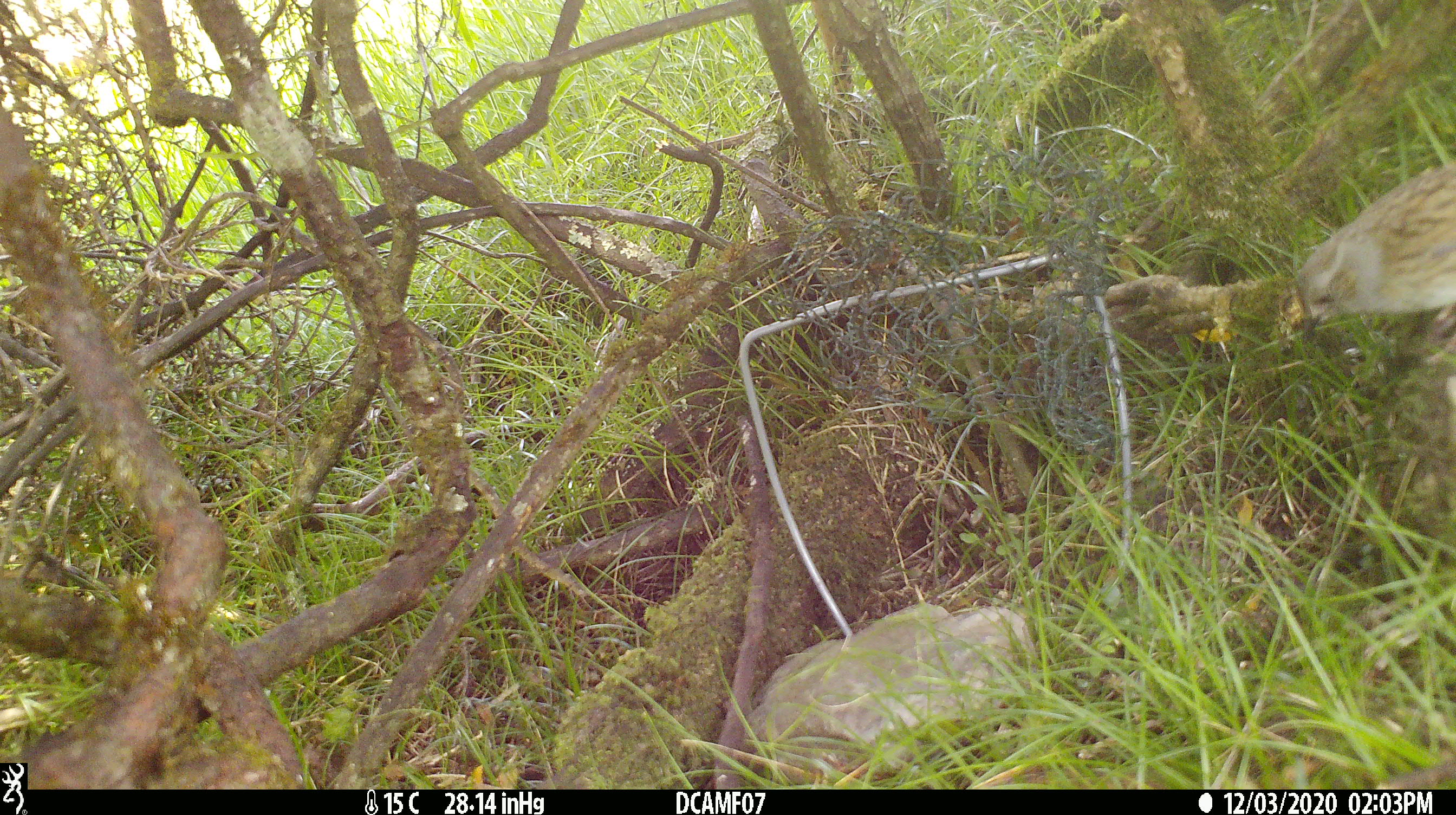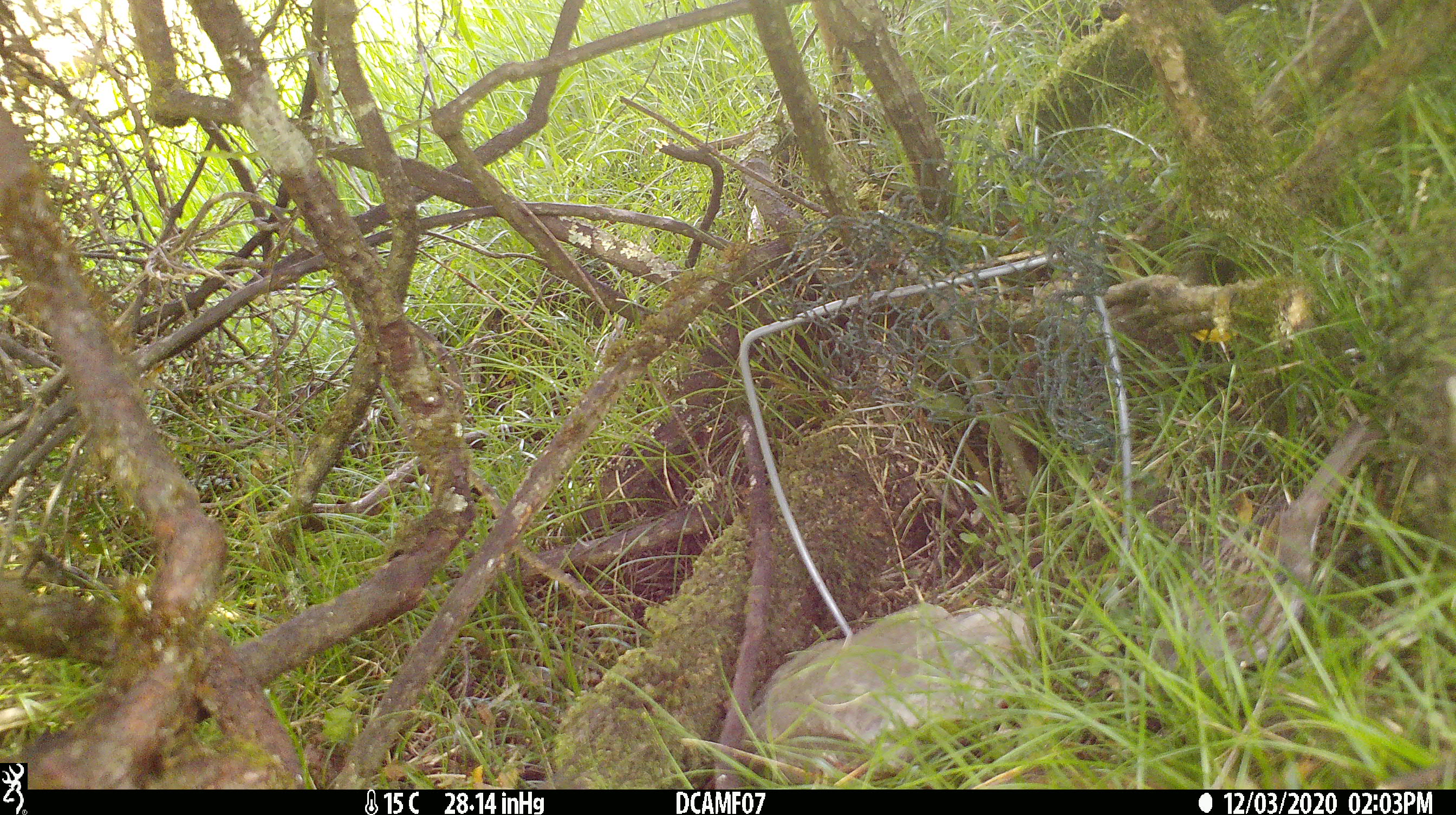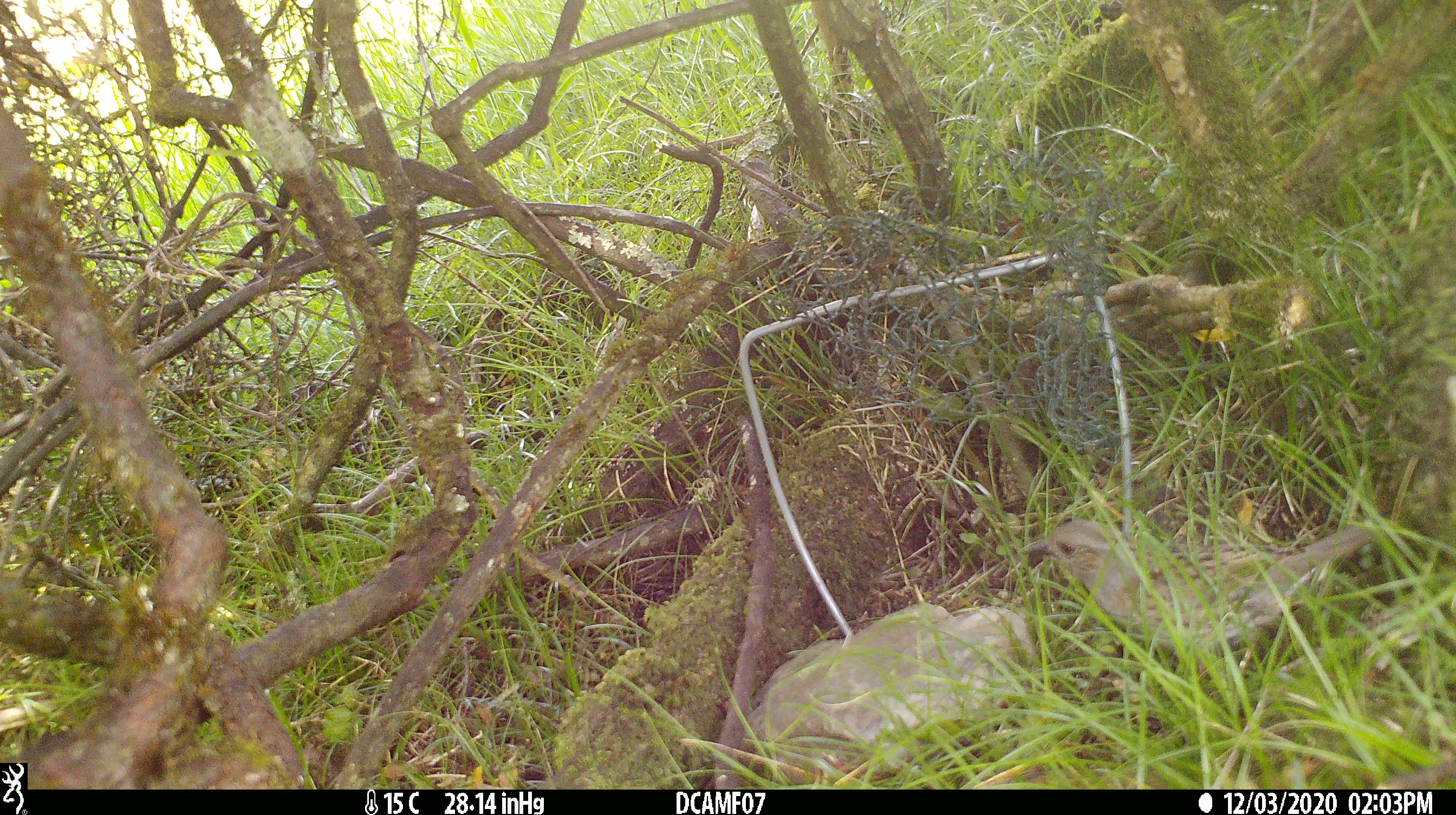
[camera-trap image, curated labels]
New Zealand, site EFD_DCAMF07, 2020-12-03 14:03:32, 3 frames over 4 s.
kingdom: Animalia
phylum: Chordata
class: Aves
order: Passeriformes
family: Prunellidae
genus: Prunella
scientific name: Prunella modularis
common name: dunnock